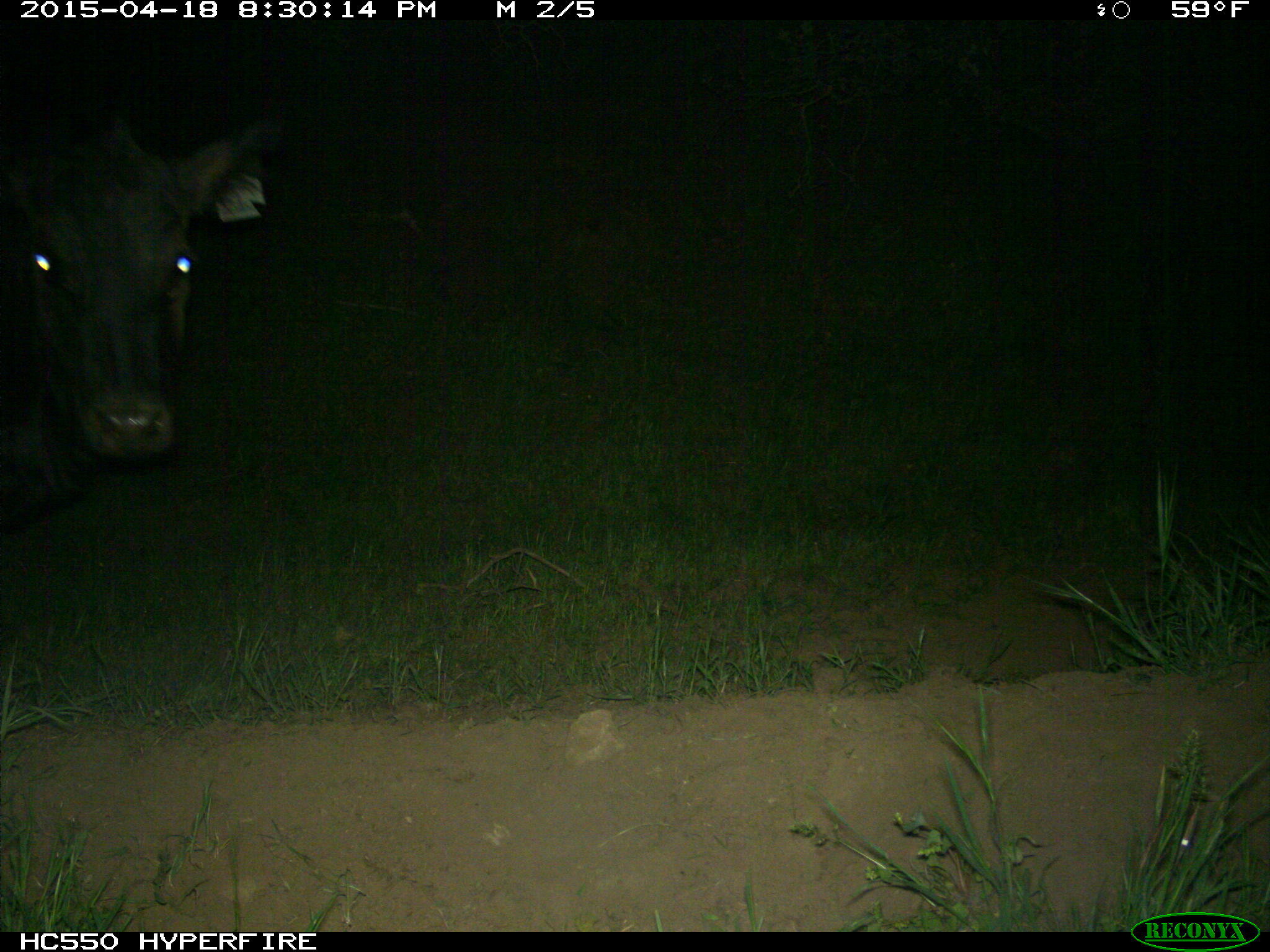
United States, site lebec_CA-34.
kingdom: Animalia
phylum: Chordata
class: Mammalia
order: Artiodactyla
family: Bovidae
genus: Bos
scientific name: Bos taurus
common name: domestic cow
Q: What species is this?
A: Bos taurus (domestic cow).